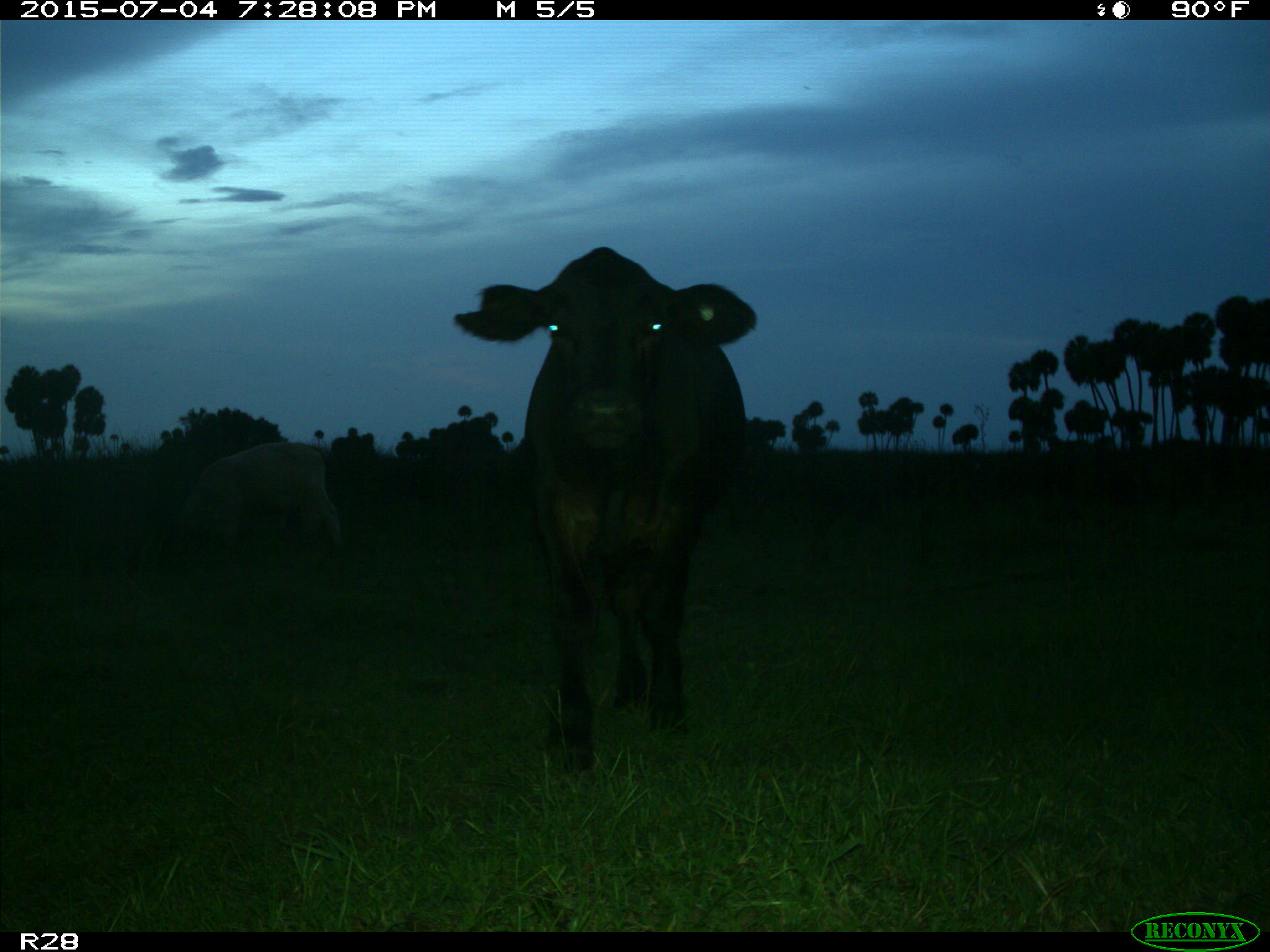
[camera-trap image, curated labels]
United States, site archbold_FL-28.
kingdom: Animalia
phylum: Chordata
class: Mammalia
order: Artiodactyla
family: Bovidae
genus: Bos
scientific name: Bos taurus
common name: domestic cow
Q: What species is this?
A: Bos taurus (domestic cow).